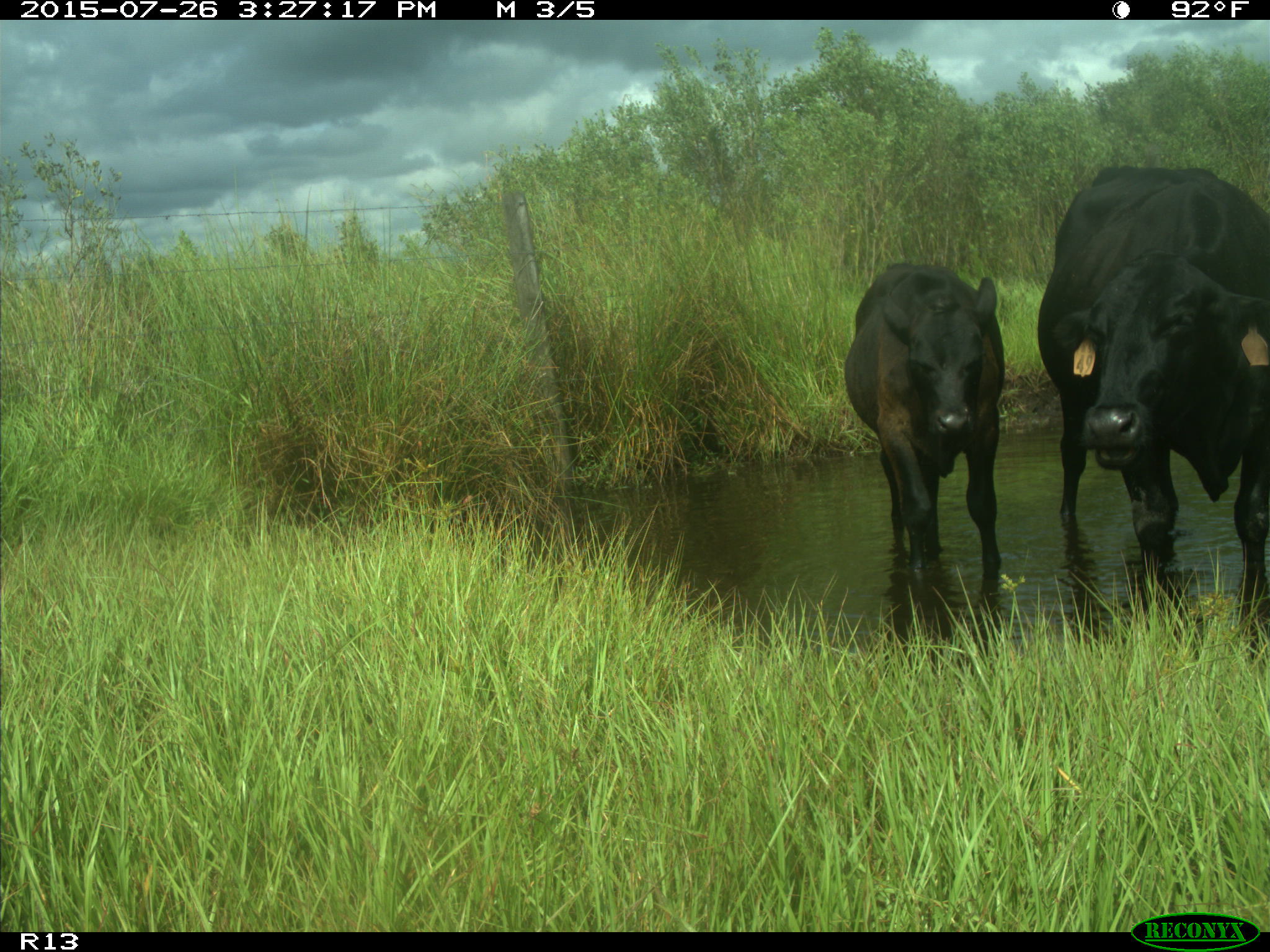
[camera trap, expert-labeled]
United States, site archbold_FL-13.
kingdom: Animalia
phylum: Chordata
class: Mammalia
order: Artiodactyla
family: Bovidae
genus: Bos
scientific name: Bos taurus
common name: domestic cow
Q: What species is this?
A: Bos taurus (domestic cow).